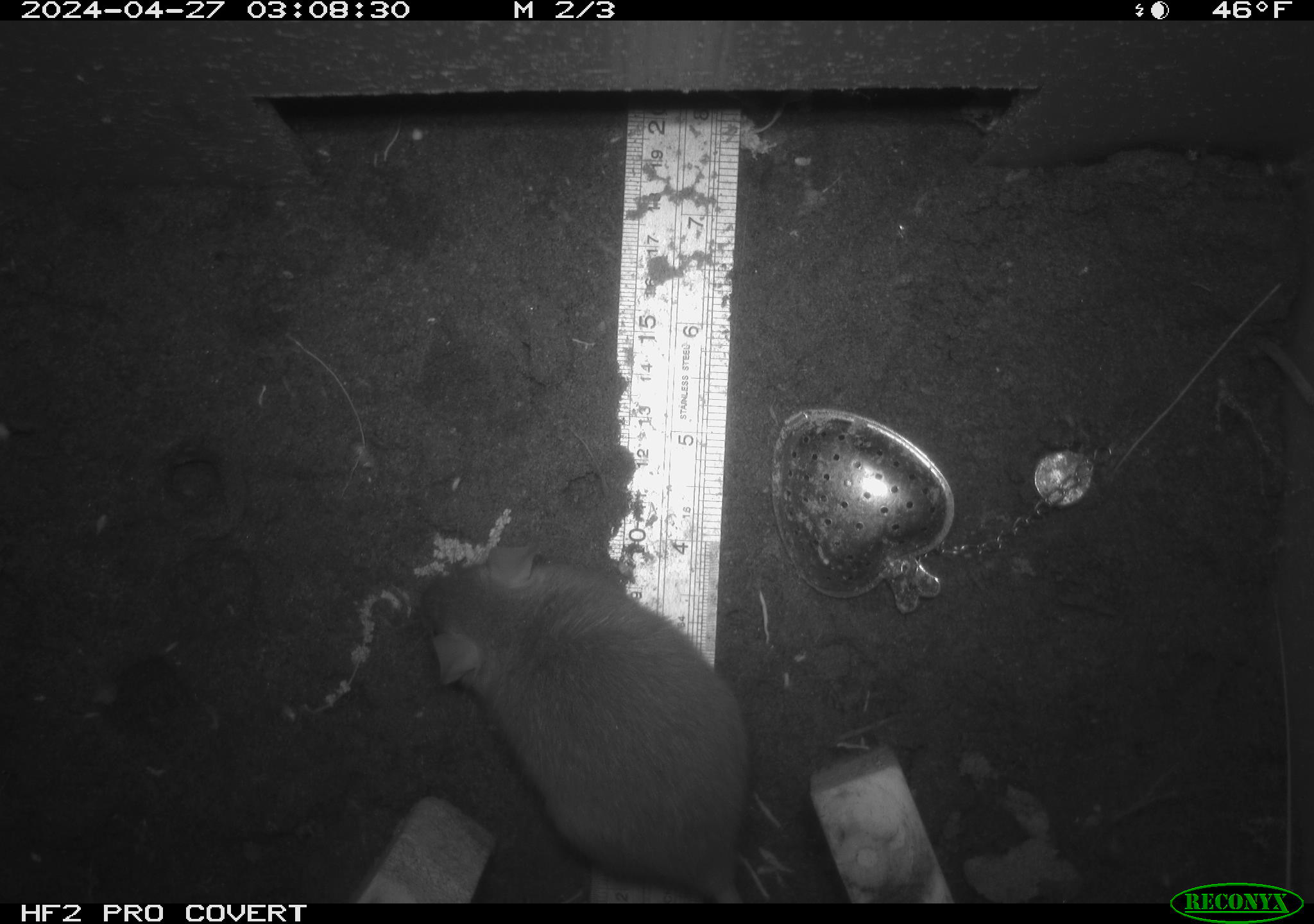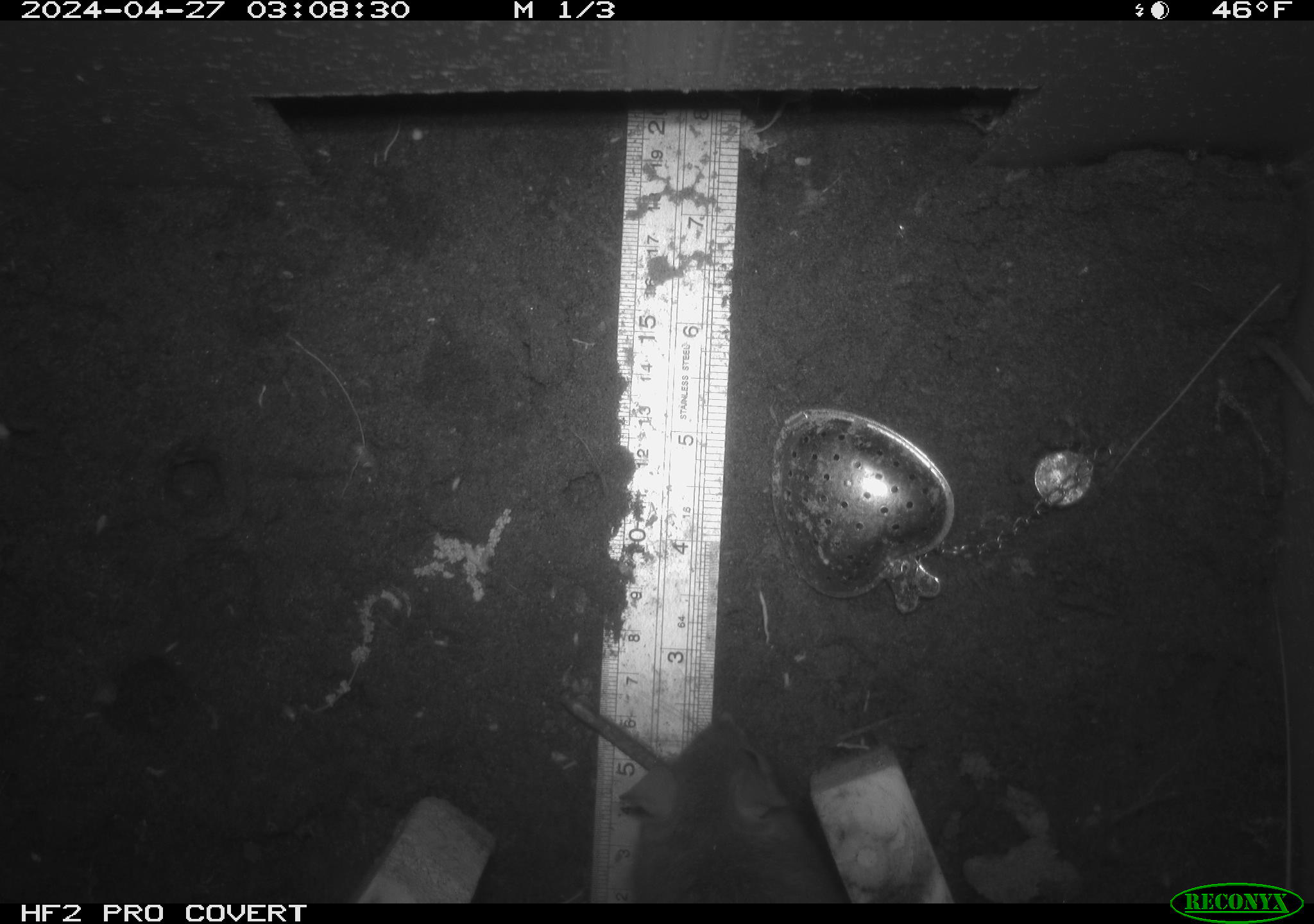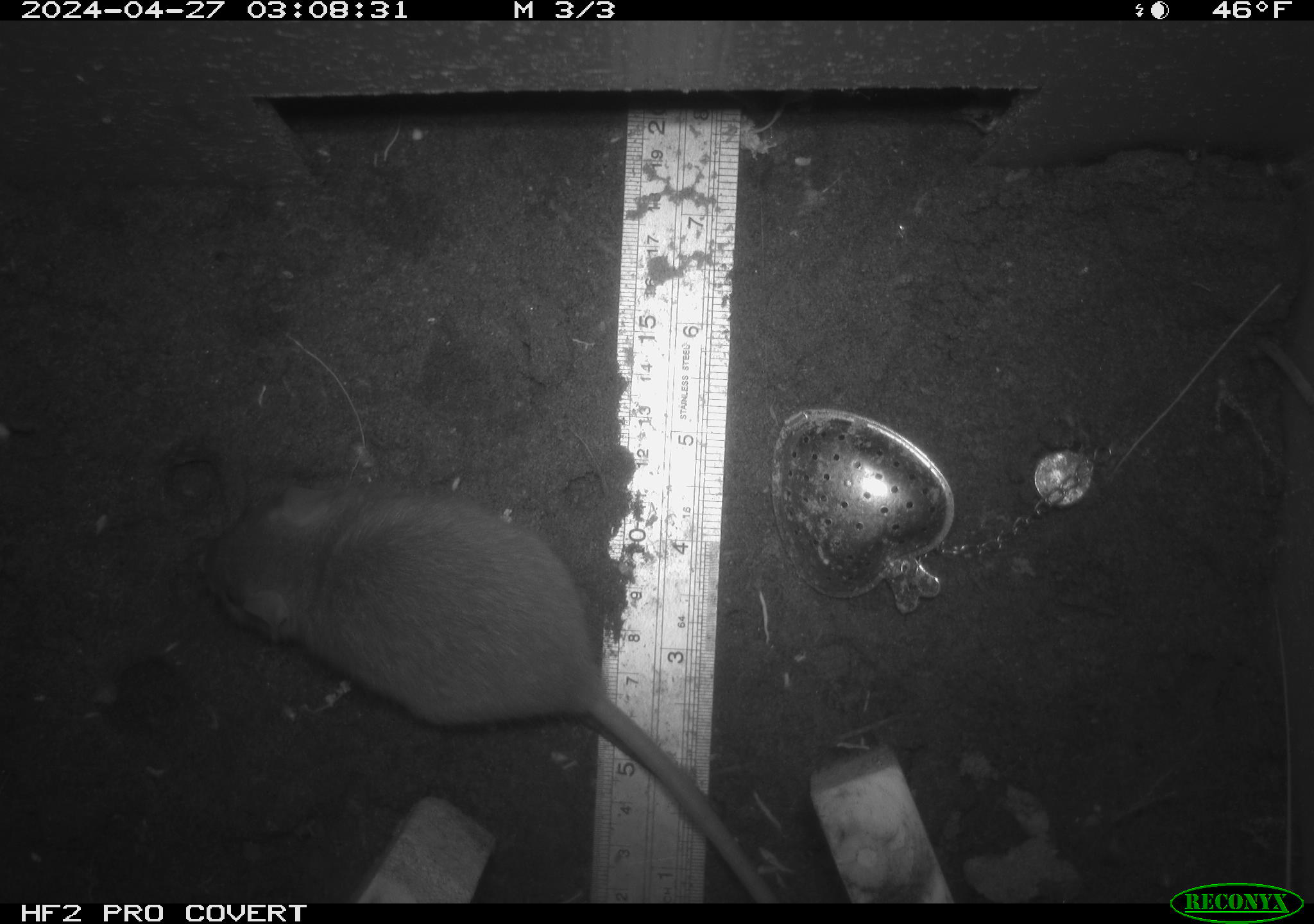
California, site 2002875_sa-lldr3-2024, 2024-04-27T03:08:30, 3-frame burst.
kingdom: Animalia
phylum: Chordata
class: Mammalia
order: Rodentia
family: Muridae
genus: Rattus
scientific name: Rattus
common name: rat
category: rattus species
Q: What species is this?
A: Rattus species (rat) (Rattus).